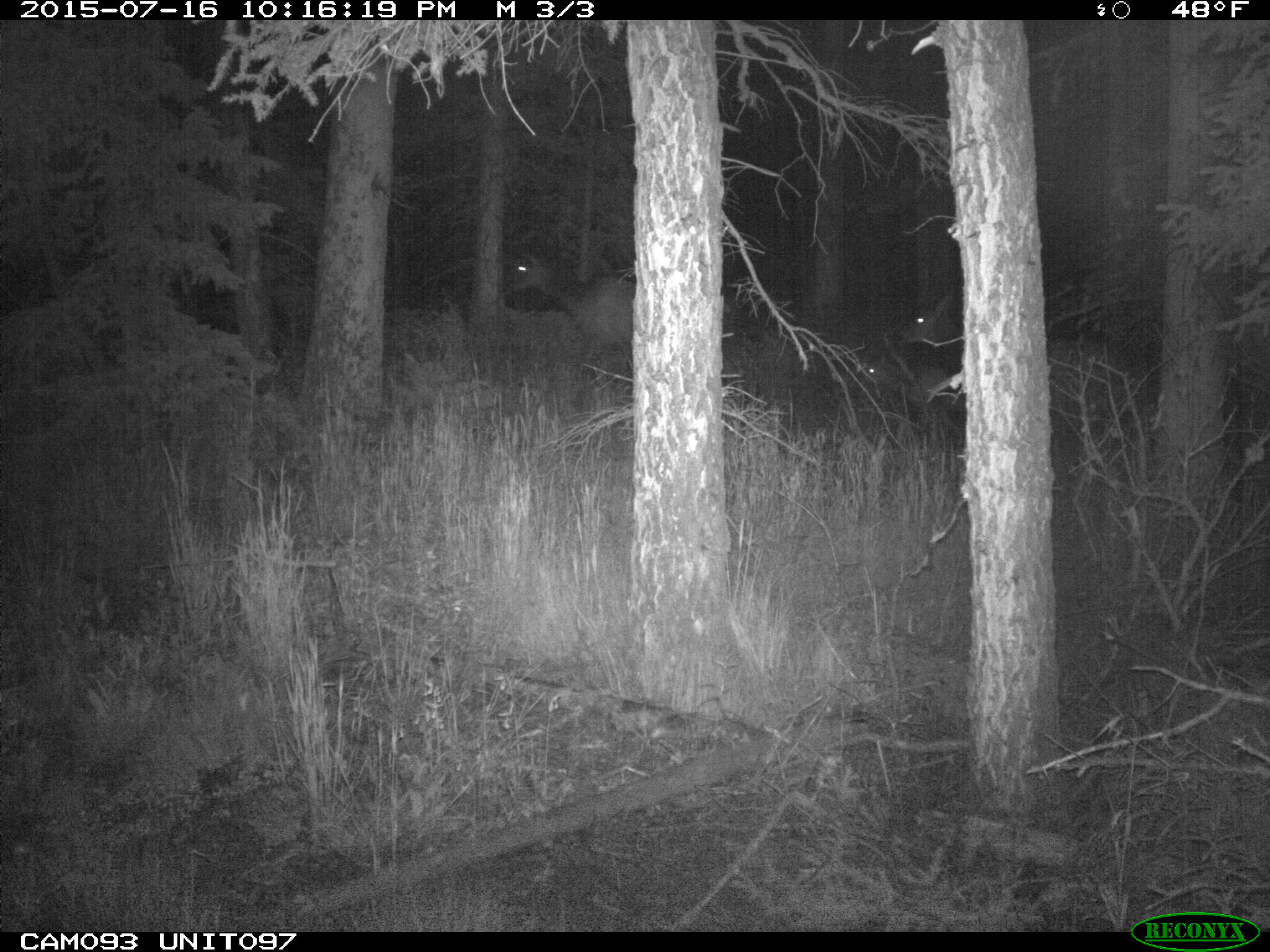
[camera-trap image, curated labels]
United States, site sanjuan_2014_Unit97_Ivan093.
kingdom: Animalia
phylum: Chordata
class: Mammalia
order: Artiodactyla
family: Cervidae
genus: Cervus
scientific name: Cervus elaphus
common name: red deer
Cervus elaphus (red deer).